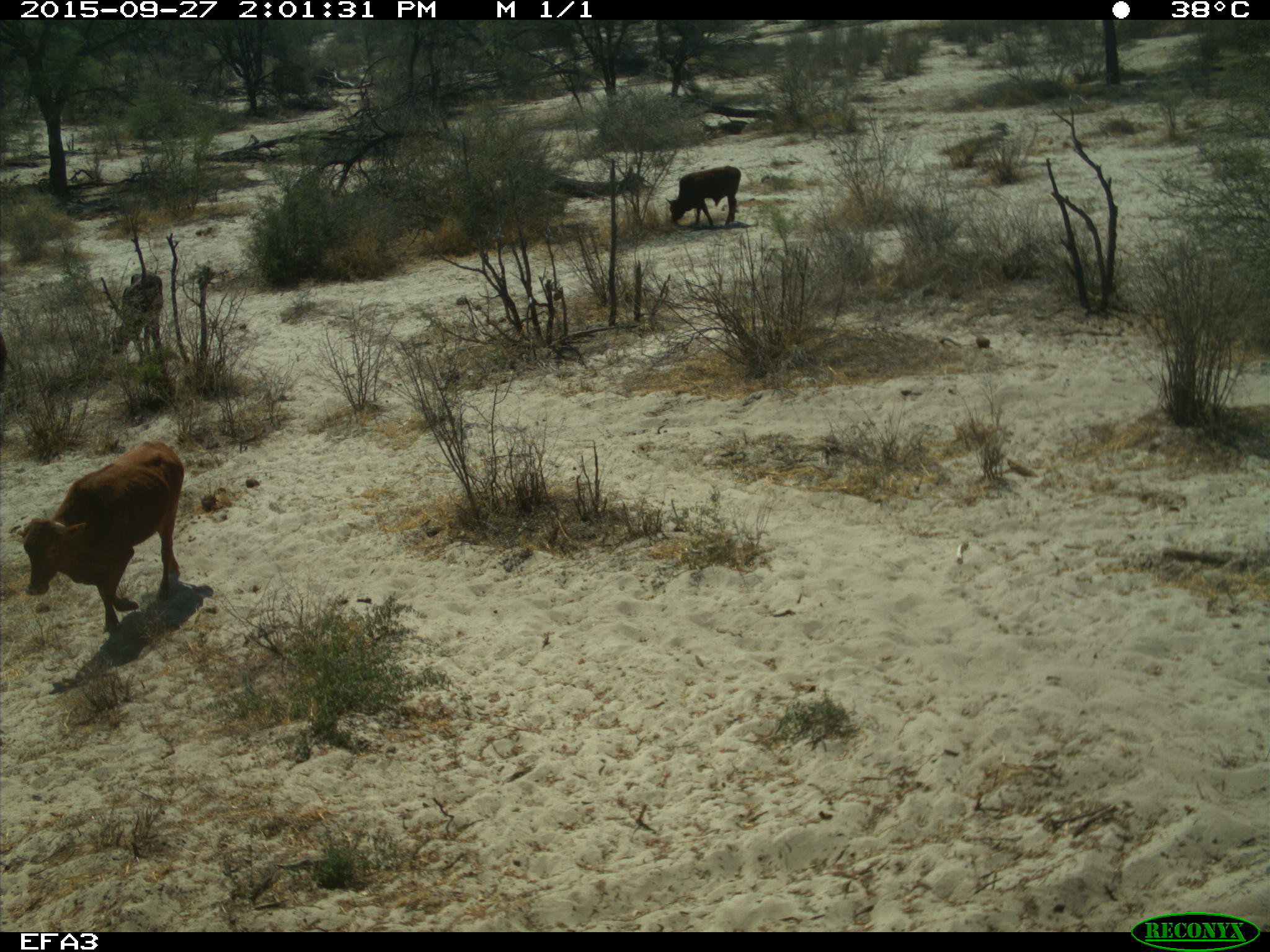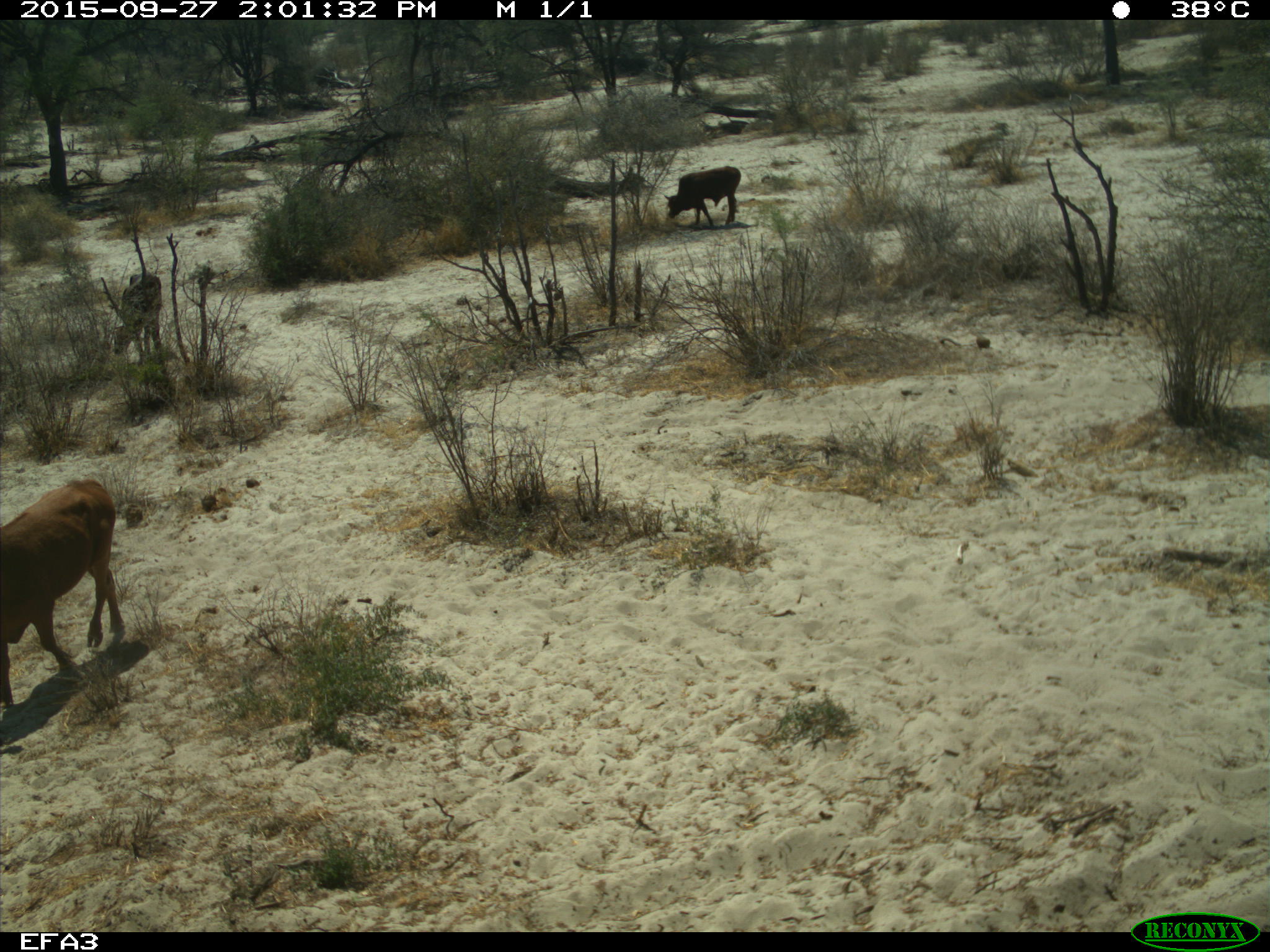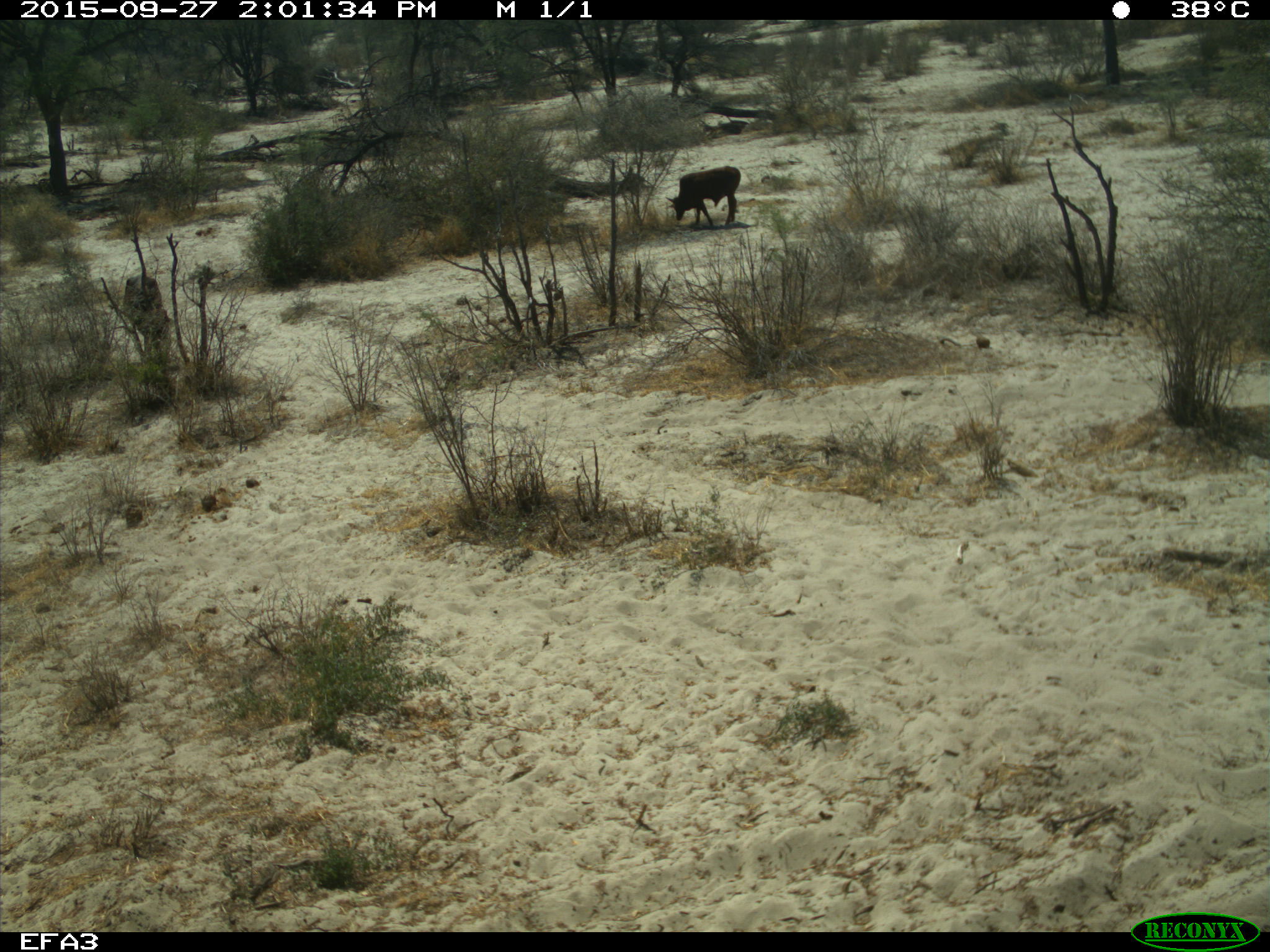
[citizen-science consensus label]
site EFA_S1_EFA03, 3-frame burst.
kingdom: Animalia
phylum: Chordata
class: Mammalia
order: Artiodactyla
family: Bovidae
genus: Bos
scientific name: Bos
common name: cattle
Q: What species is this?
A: Cattle (Bos).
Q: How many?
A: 3.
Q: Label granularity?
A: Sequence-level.